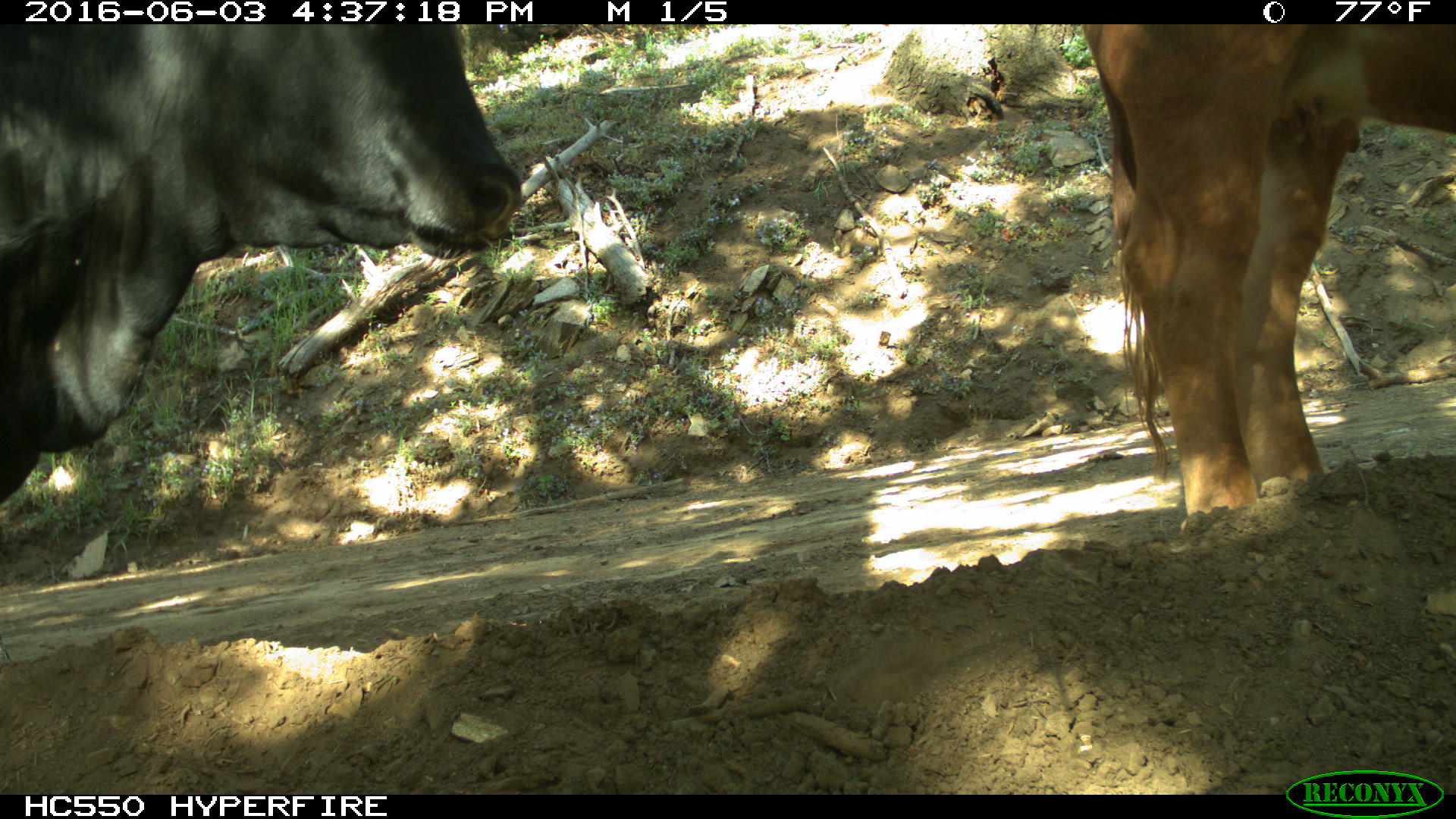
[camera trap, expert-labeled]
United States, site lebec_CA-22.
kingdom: Animalia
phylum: Chordata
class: Mammalia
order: Artiodactyla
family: Bovidae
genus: Bos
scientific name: Bos taurus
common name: domestic cow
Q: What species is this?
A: Bos taurus (domestic cow).